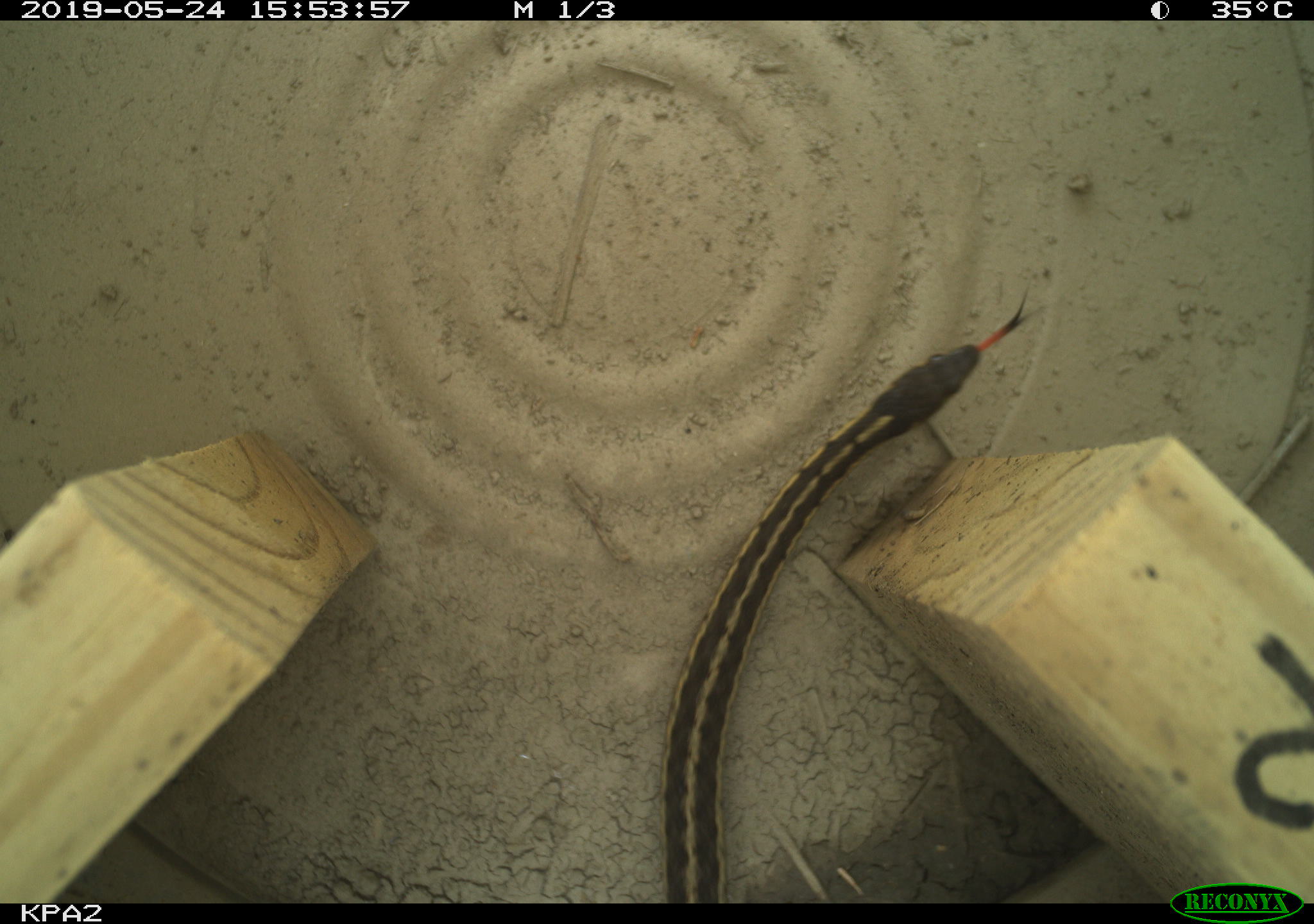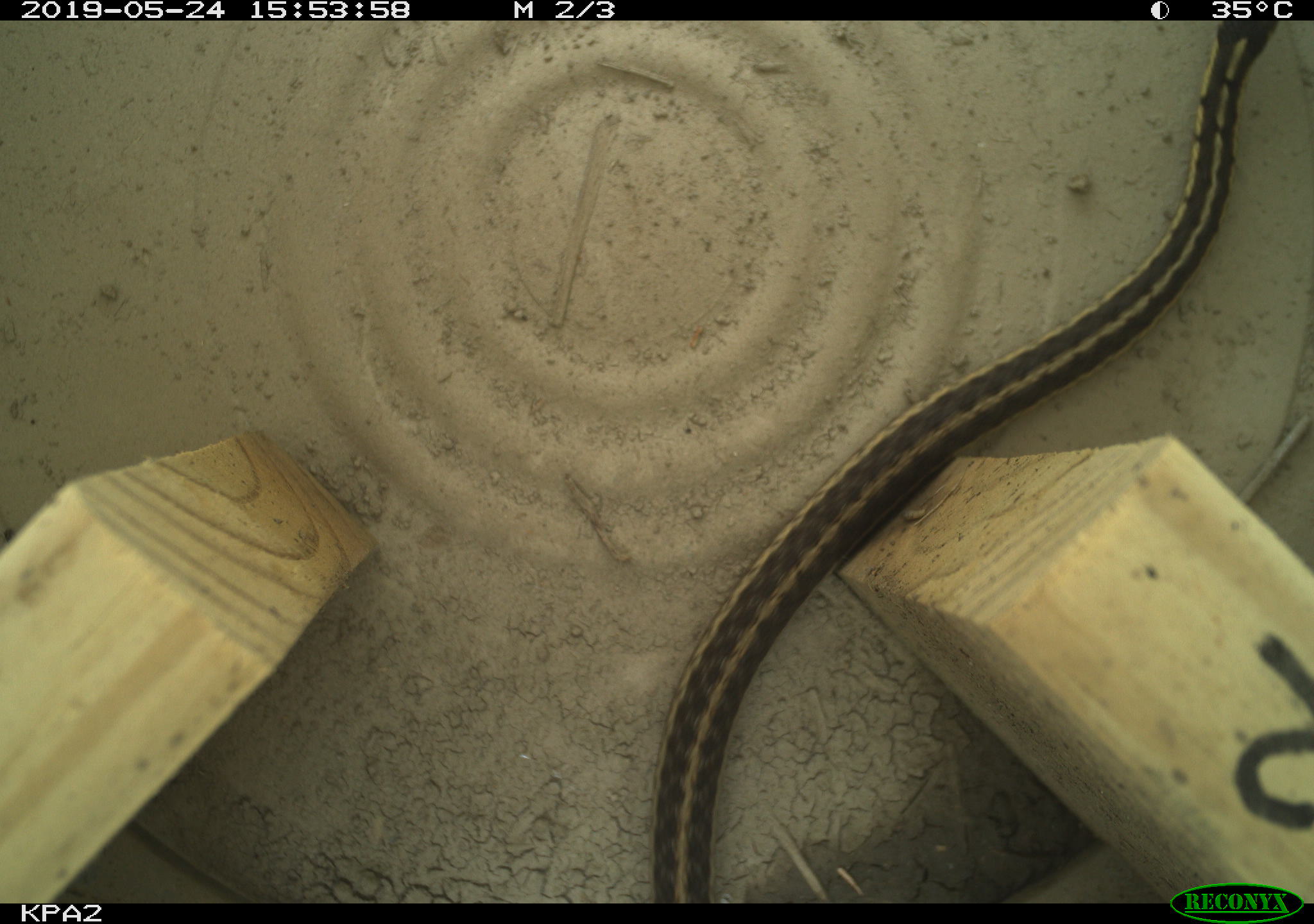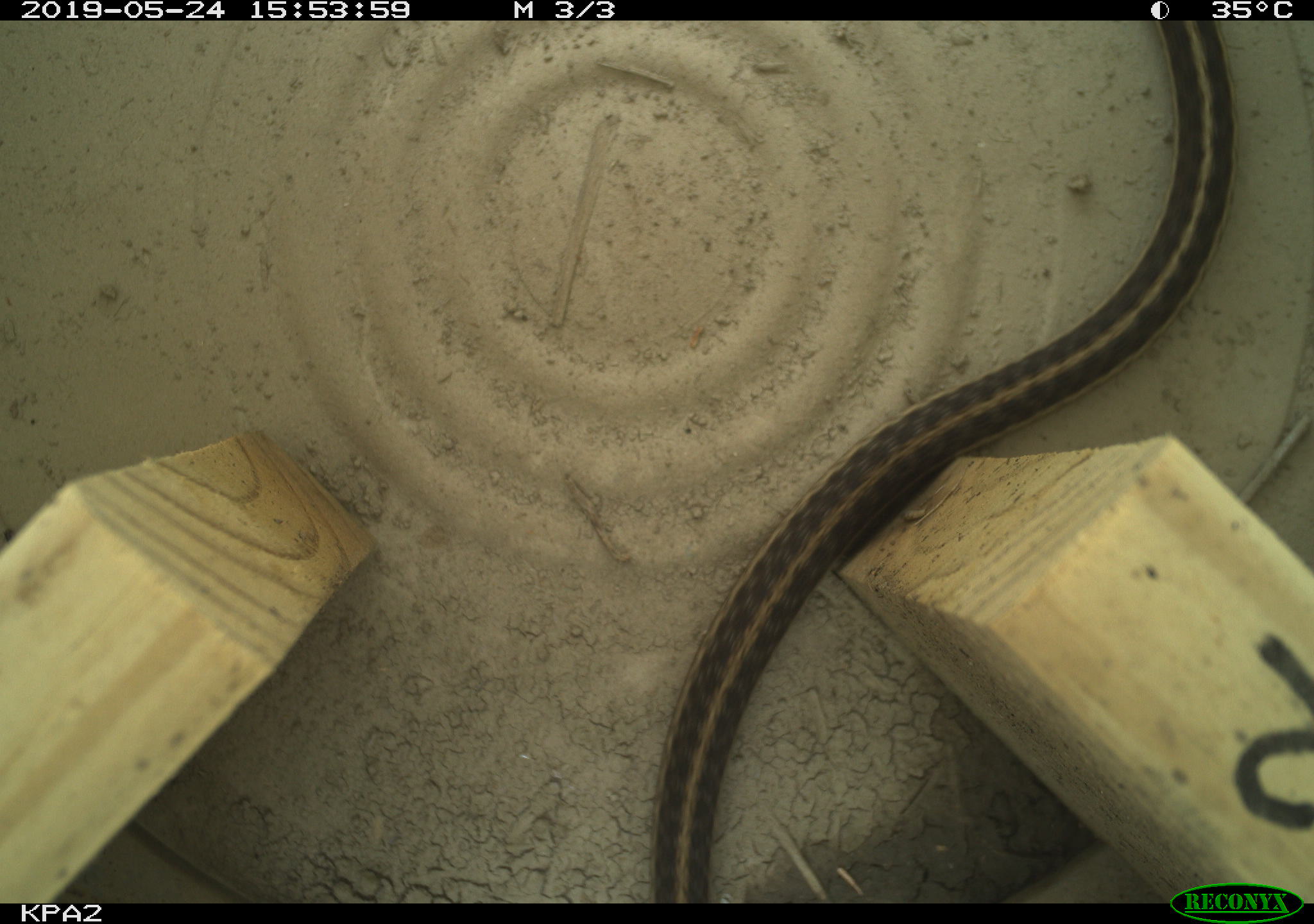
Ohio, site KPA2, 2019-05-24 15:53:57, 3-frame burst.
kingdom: Animalia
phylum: Chordata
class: Reptilia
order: Squamata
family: Colubridae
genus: Thamnophis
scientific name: Thamnophis sirtalis sirtalis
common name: eastern gartersnake